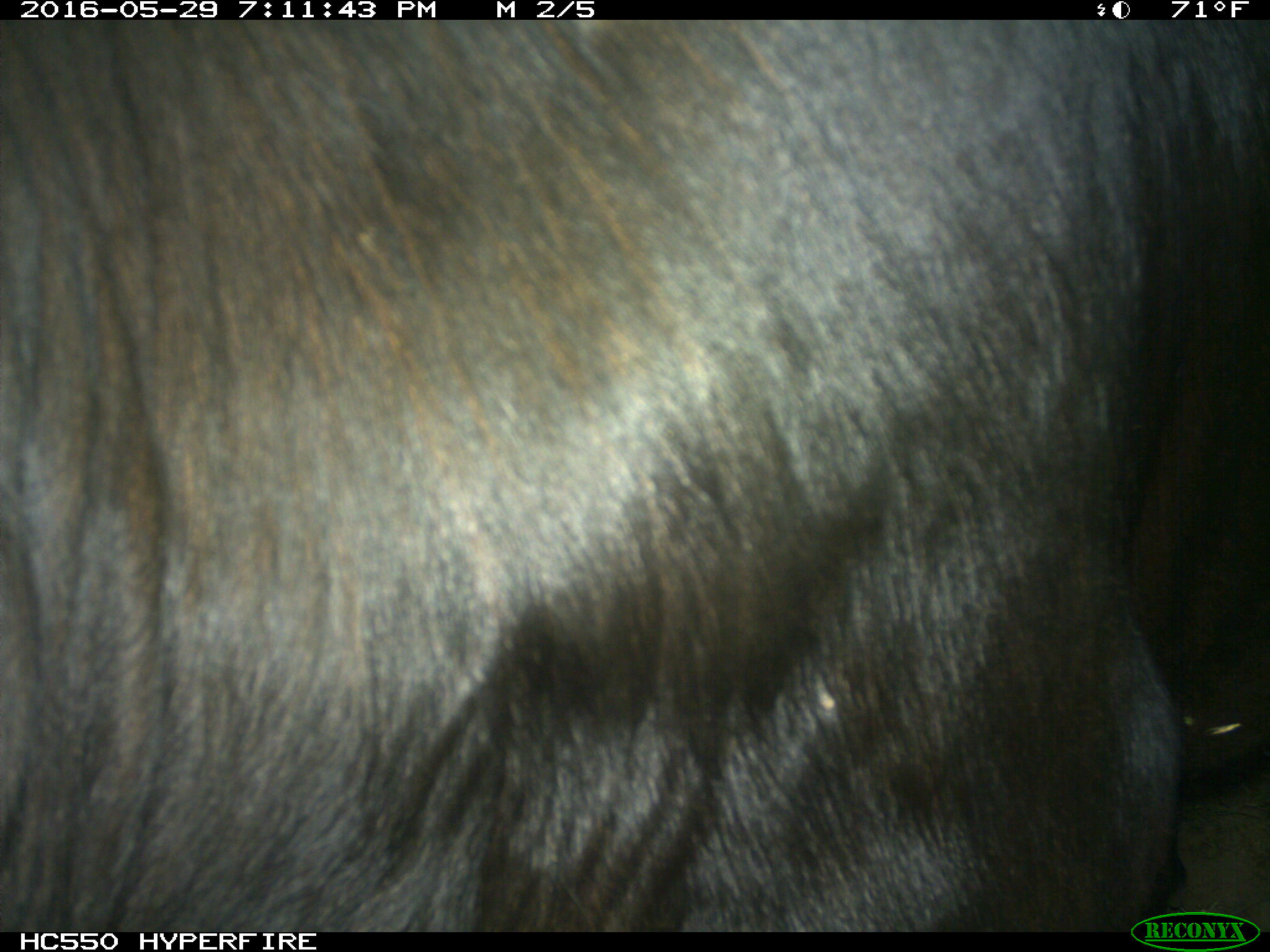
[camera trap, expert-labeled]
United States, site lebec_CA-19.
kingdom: Animalia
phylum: Chordata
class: Mammalia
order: Artiodactyla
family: Bovidae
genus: Bos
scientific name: Bos taurus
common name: domestic cow